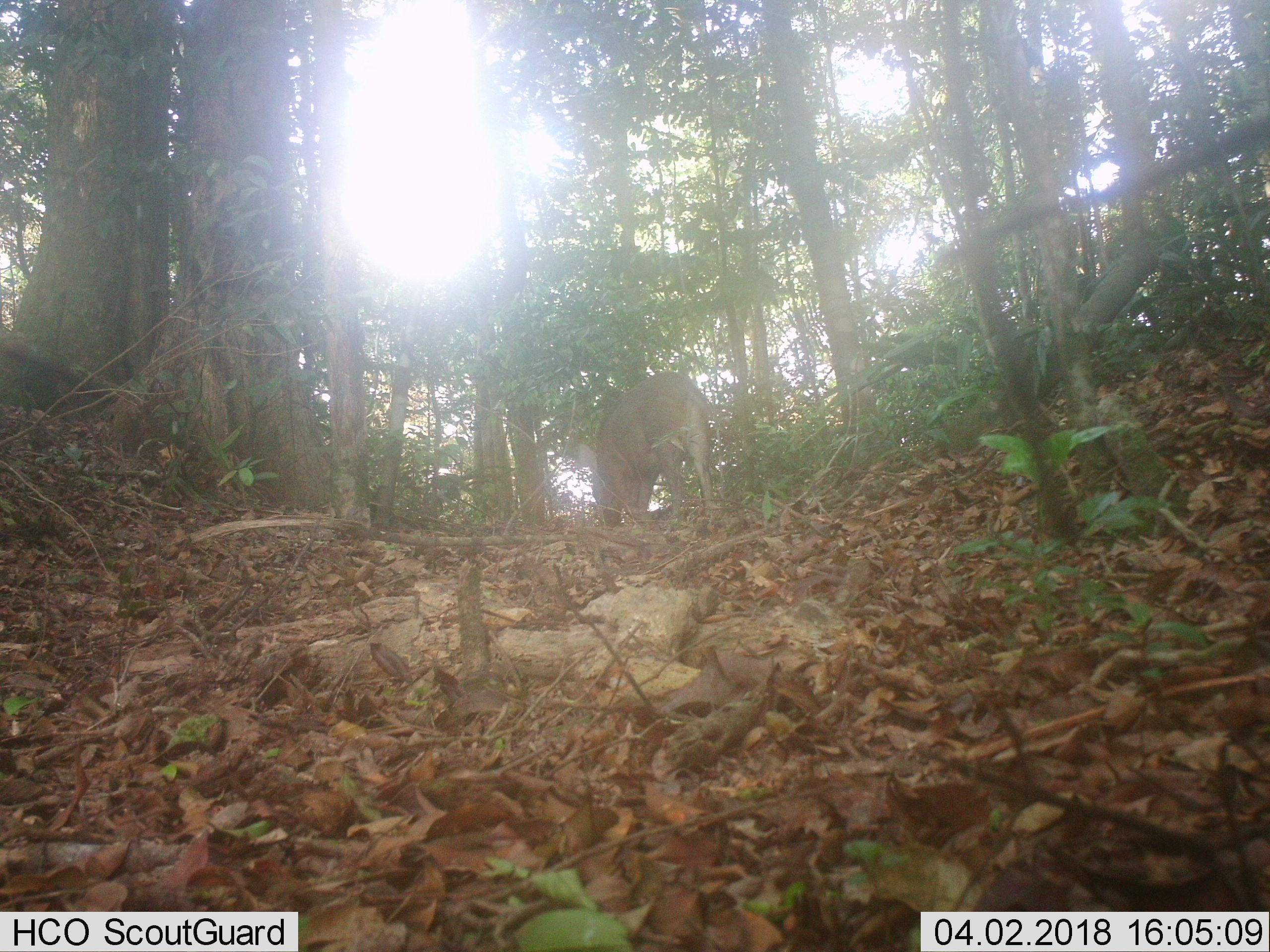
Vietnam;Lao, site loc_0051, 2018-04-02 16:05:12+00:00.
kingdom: Animalia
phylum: Chordata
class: Mammalia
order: Artiodactyla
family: Suidae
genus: Sus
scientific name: Sus scrofa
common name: eurasian wild pig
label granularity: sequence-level